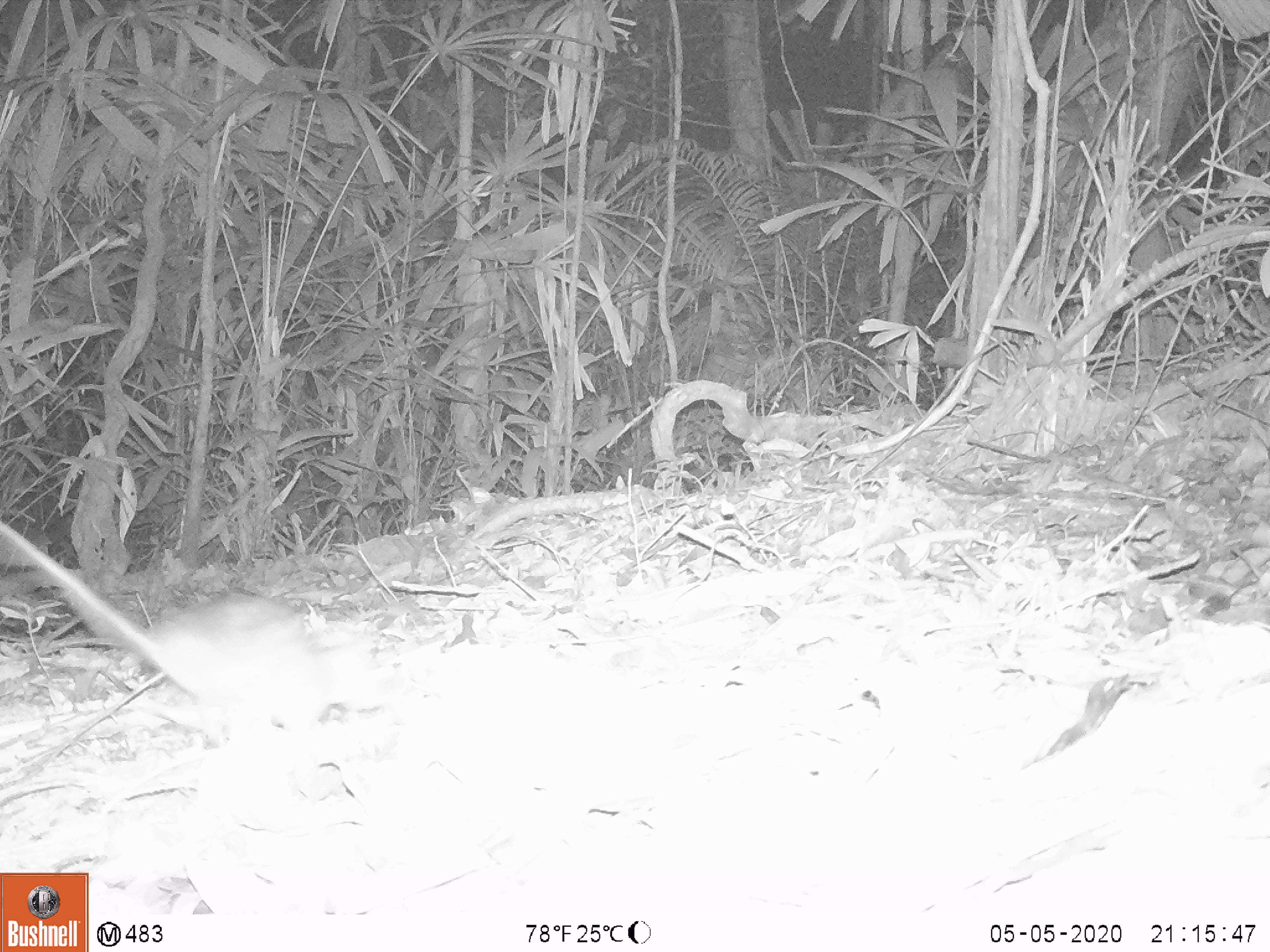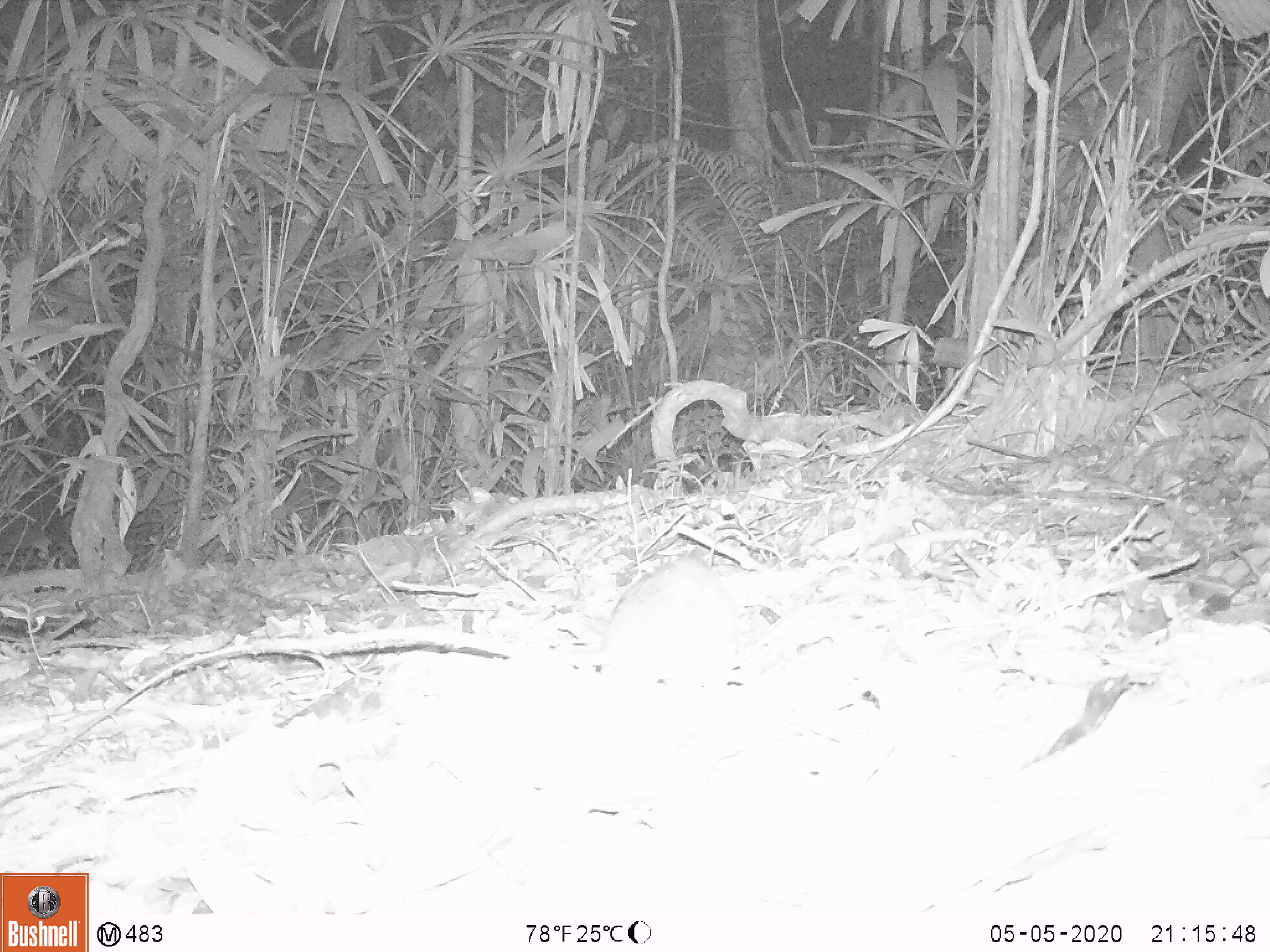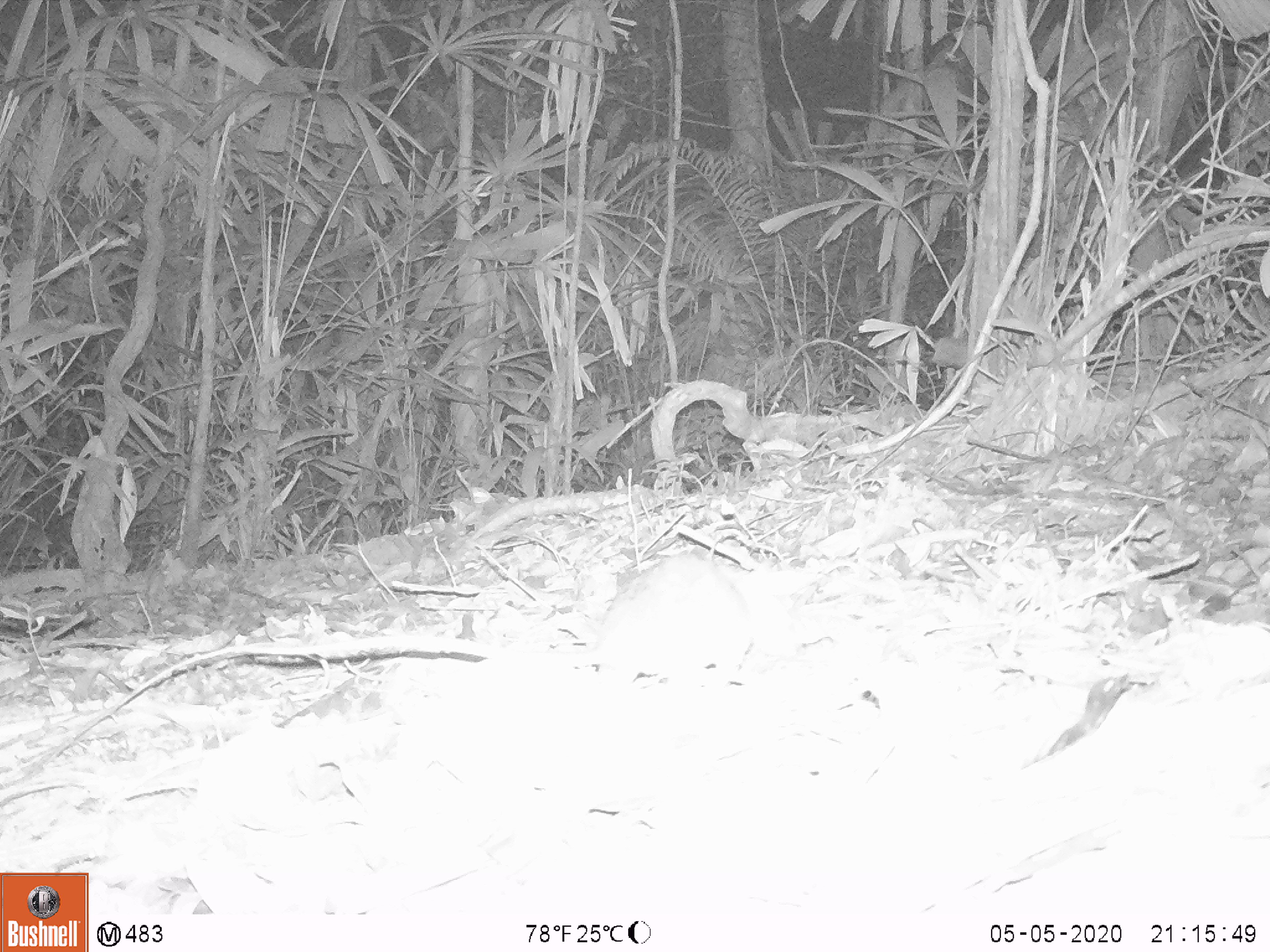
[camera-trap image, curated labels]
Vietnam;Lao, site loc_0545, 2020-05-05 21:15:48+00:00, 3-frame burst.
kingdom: Animalia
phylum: Chordata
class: Mammalia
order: Rodentia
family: Muridae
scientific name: Muridae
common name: old-world mice and rats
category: unidentified murid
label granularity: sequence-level